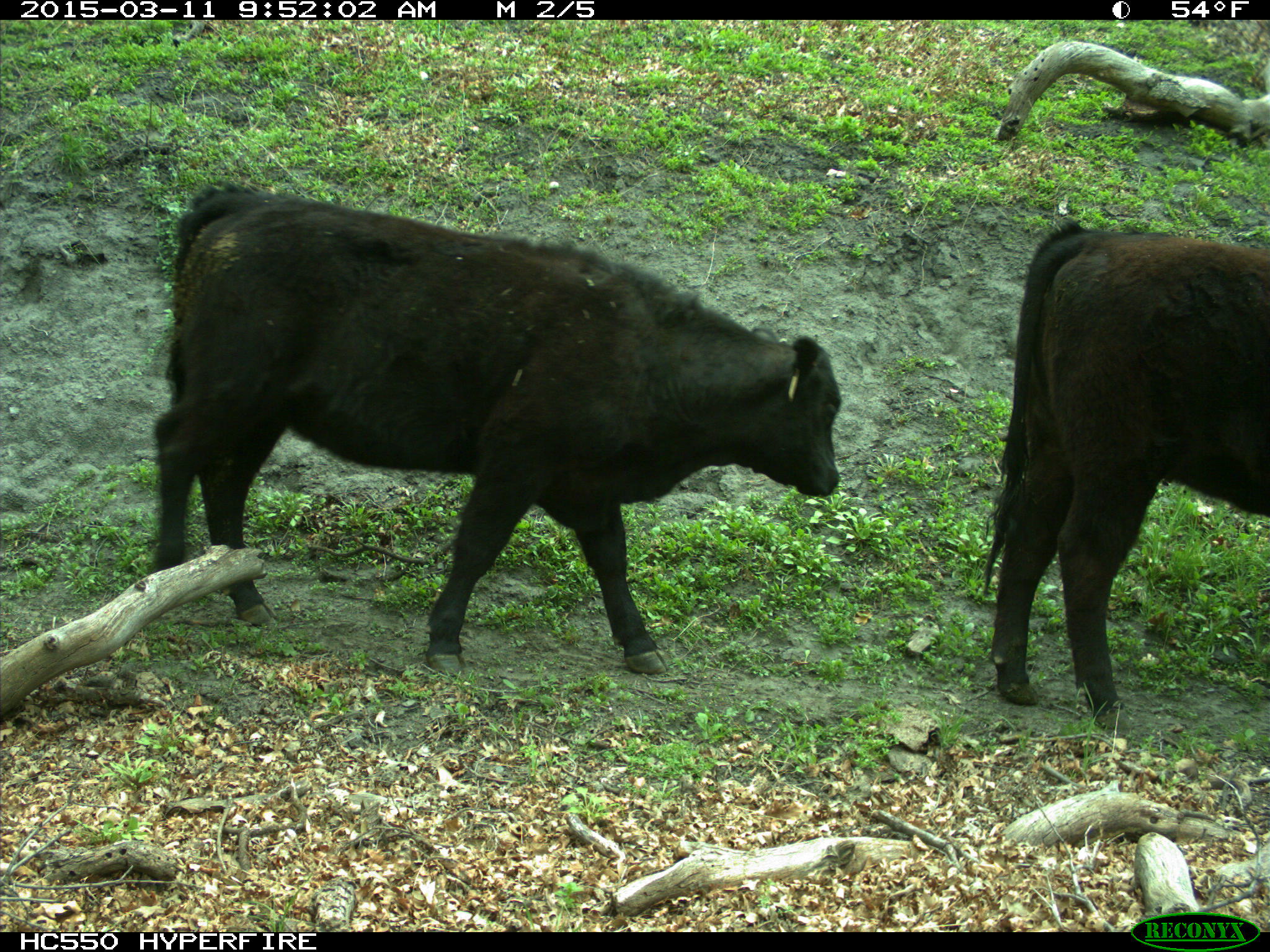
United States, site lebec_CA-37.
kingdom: Animalia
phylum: Chordata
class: Mammalia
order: Artiodactyla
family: Bovidae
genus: Bos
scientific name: Bos taurus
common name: domestic cow